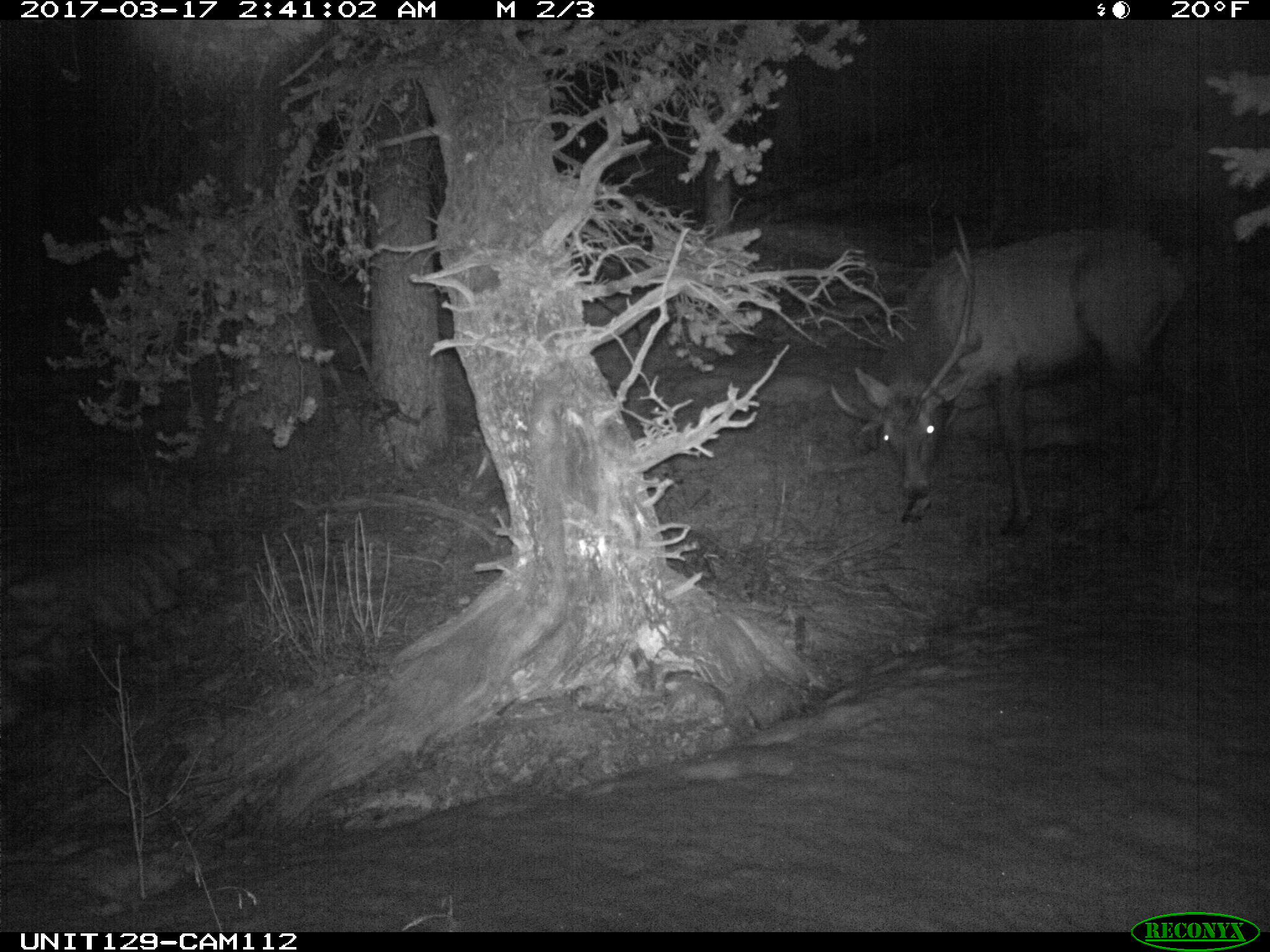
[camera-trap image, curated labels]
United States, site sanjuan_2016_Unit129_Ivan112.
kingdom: Animalia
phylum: Chordata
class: Mammalia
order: Artiodactyla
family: Cervidae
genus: Cervus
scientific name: Cervus elaphus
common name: red deer